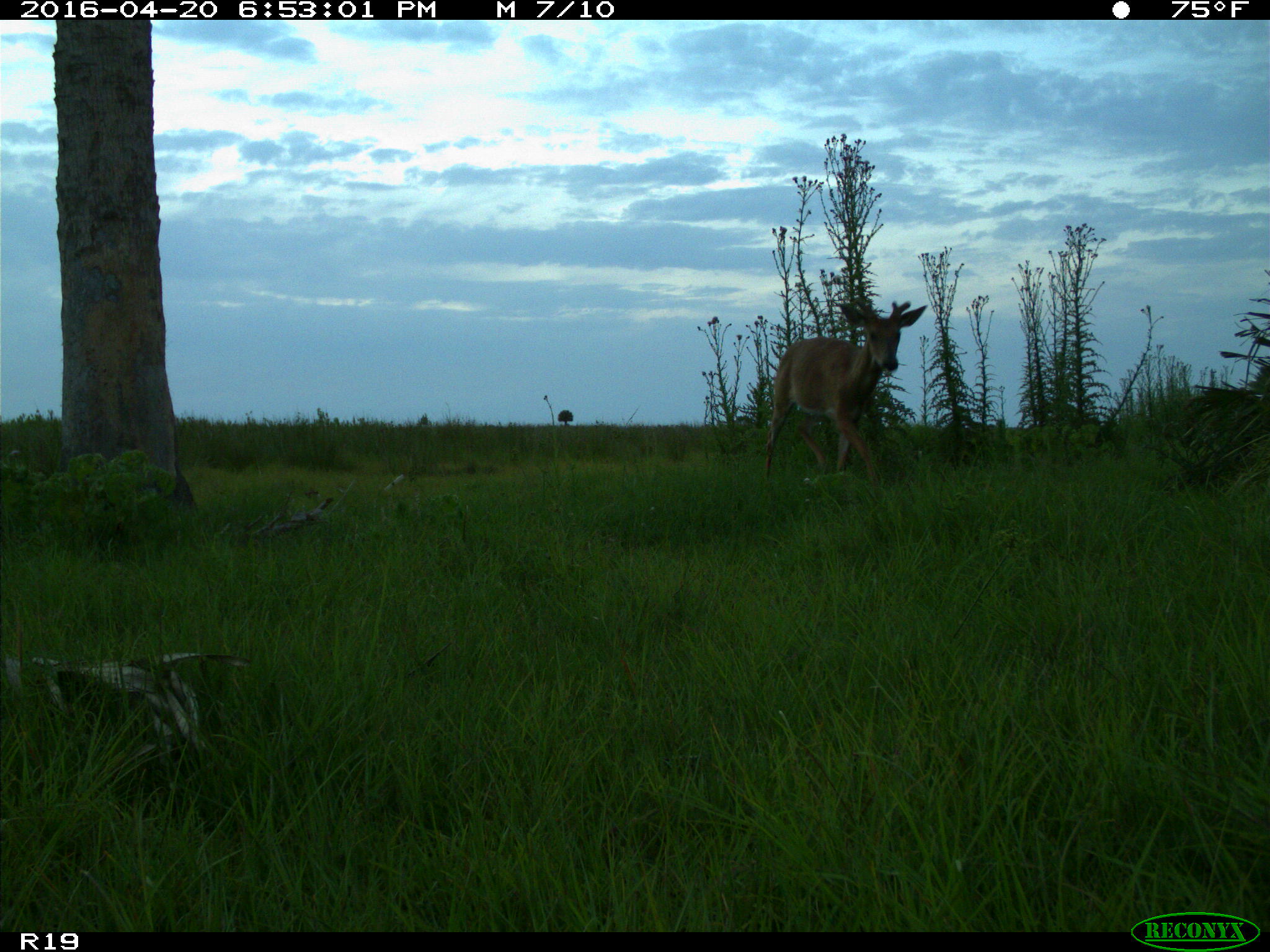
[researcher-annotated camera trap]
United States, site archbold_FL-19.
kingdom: Animalia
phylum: Chordata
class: Mammalia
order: Artiodactyla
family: Cervidae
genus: Odocoileus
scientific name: Odocoileus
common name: deer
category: unidentified deer